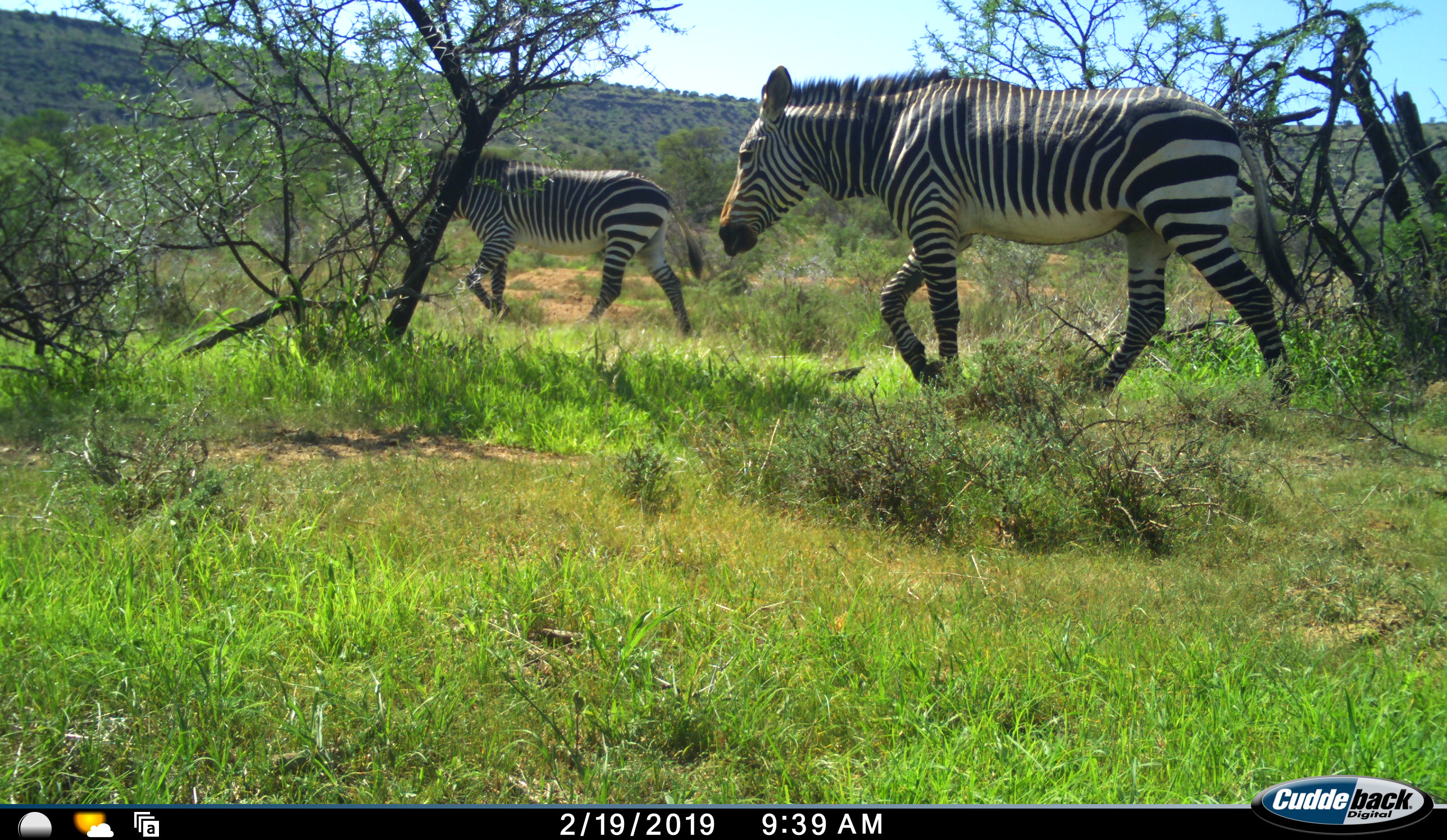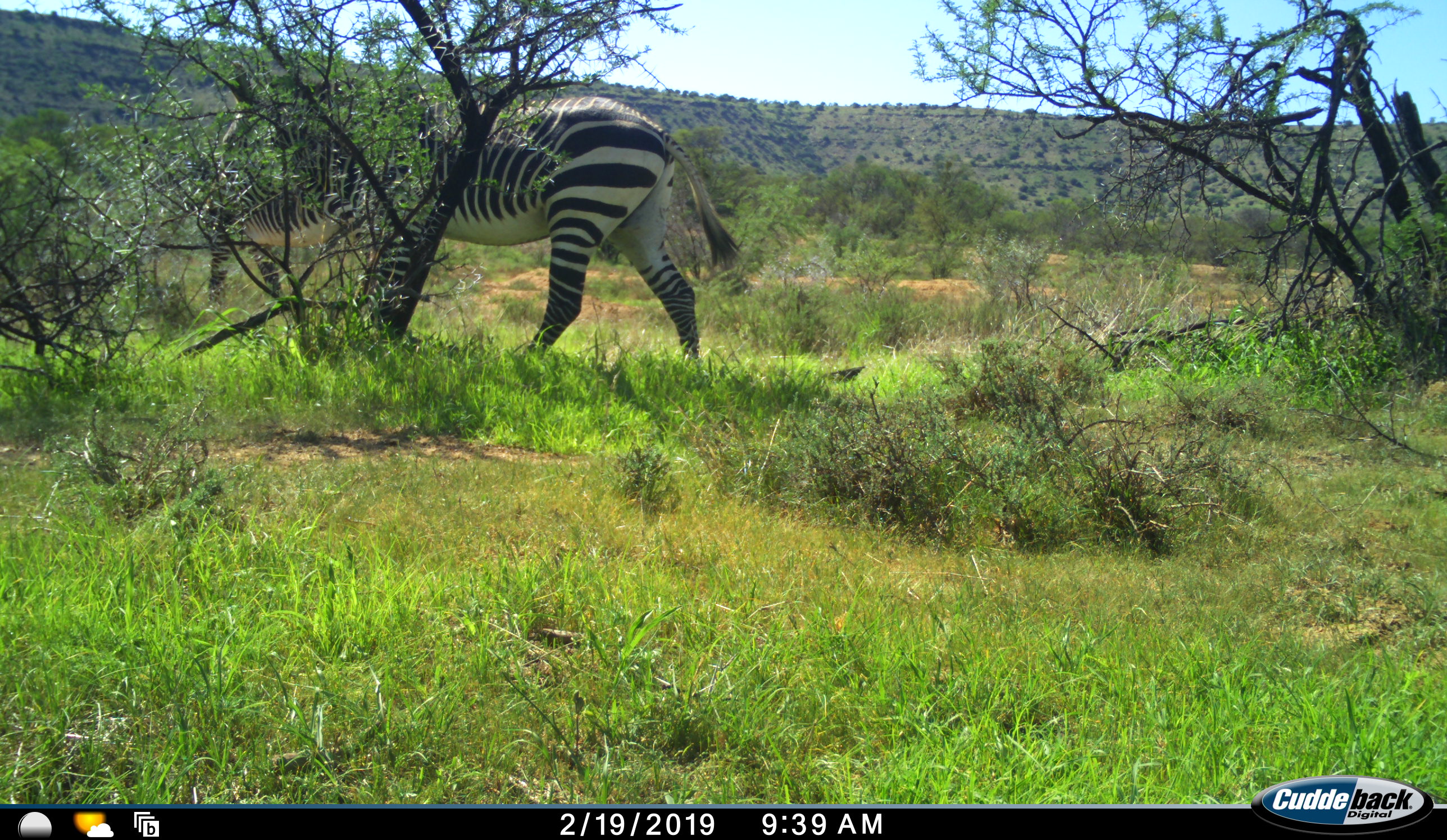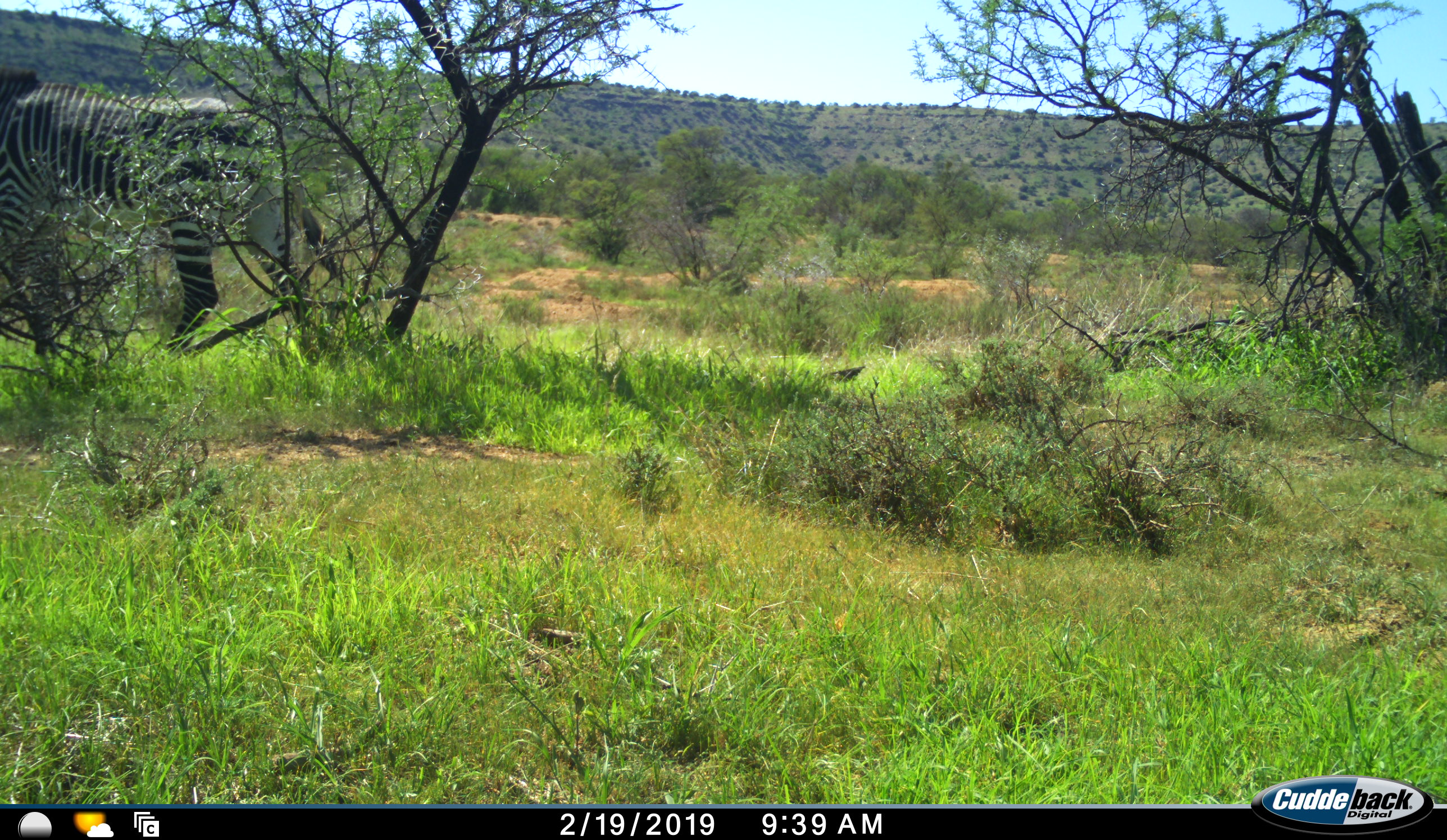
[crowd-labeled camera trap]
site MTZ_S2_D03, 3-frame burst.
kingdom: Animalia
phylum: Chordata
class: Mammalia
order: Perissodactyla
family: Equidae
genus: Equus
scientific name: Equus zebra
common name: mountain zebra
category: zebramountain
Zebramountain (mountain zebra) (Equus zebra), count 2. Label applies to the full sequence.